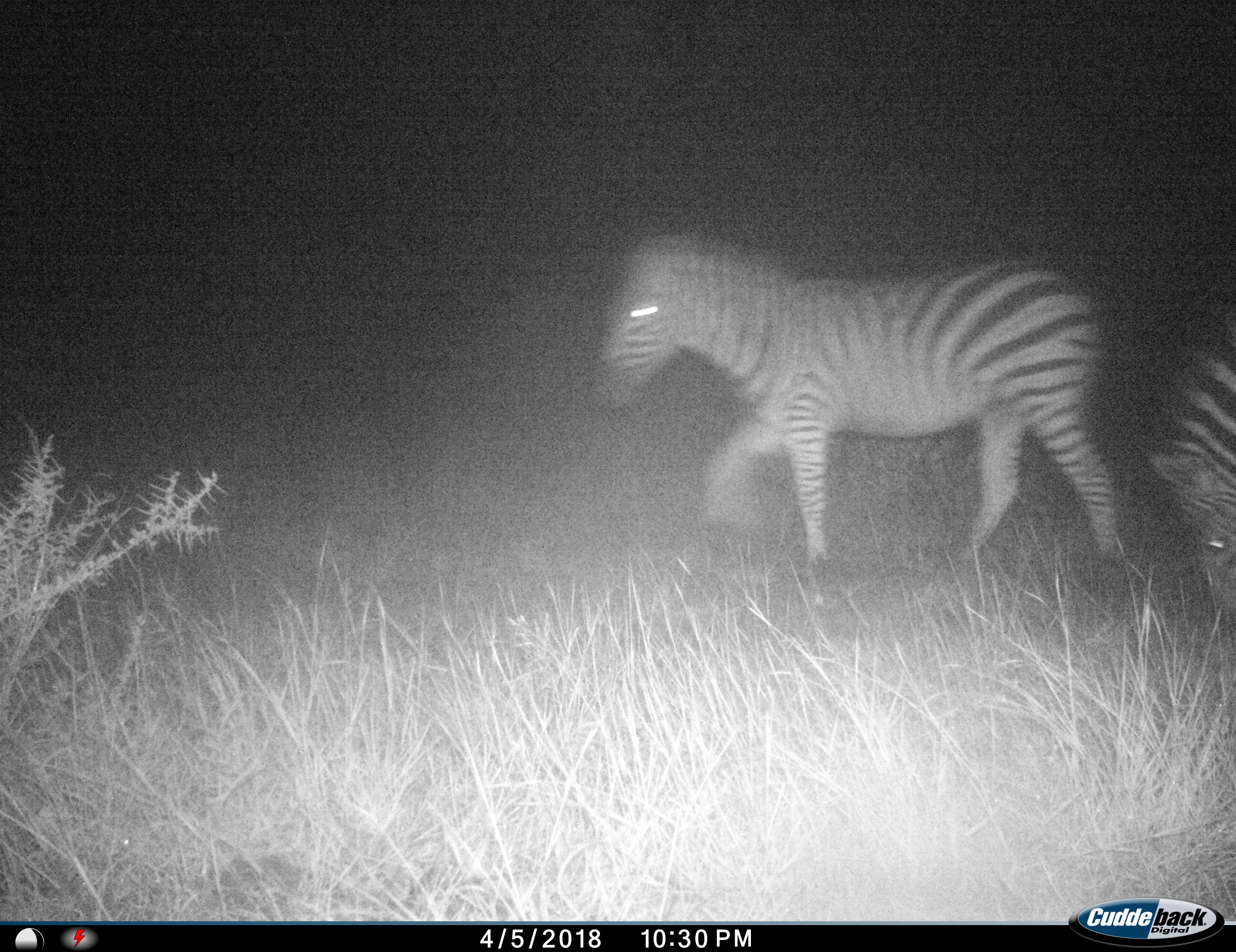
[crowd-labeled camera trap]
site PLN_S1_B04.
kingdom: Animalia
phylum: Chordata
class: Mammalia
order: Perissodactyla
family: Equidae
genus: Equus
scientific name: Equus quagga burchellii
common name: burchell's zebra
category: zebraburchells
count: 2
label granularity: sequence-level